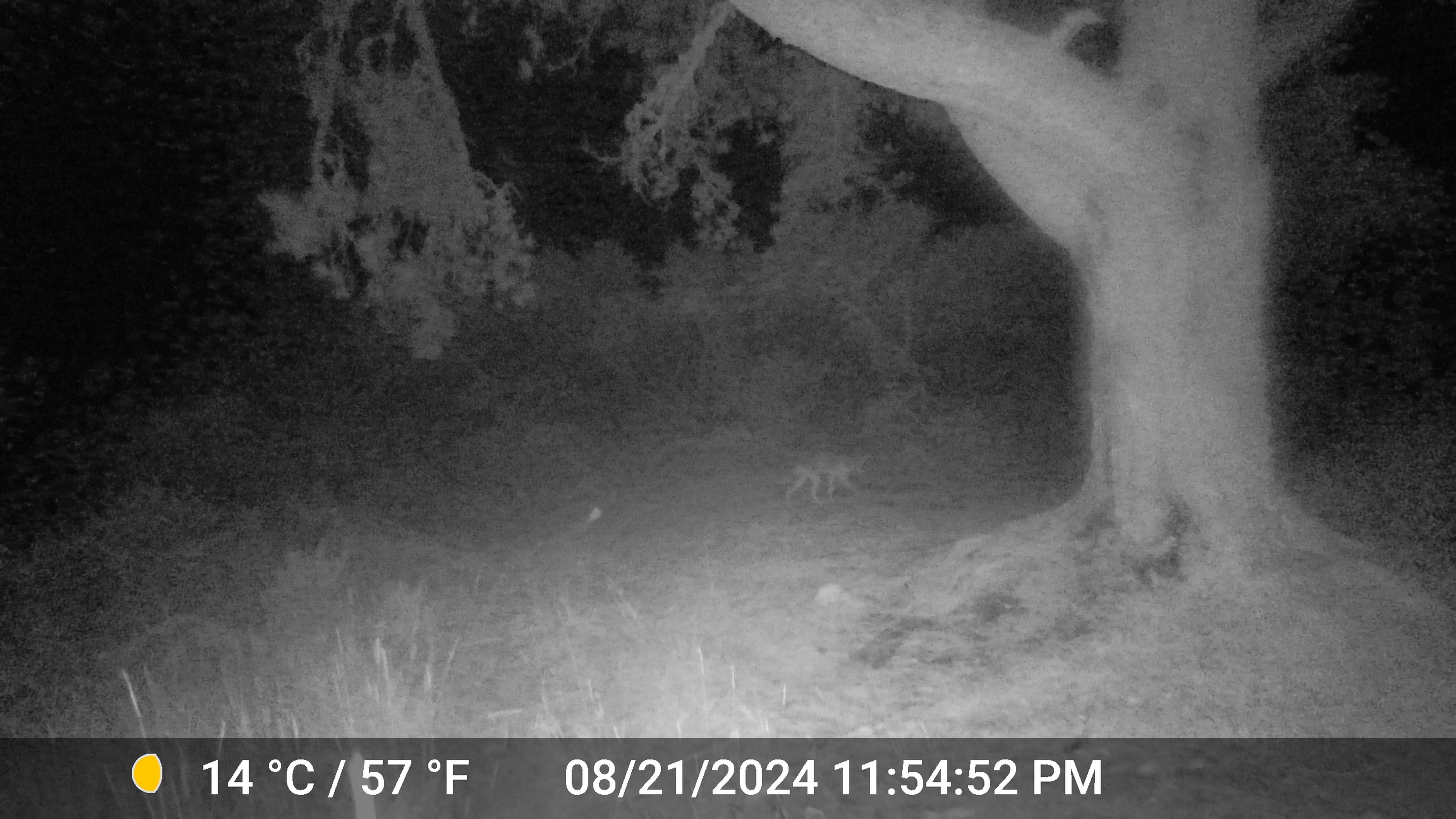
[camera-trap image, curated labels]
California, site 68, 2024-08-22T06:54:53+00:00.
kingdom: Animalia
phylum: Chordata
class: Mammalia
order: Carnivora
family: Canidae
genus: Canis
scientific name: Canis latrans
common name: coyote